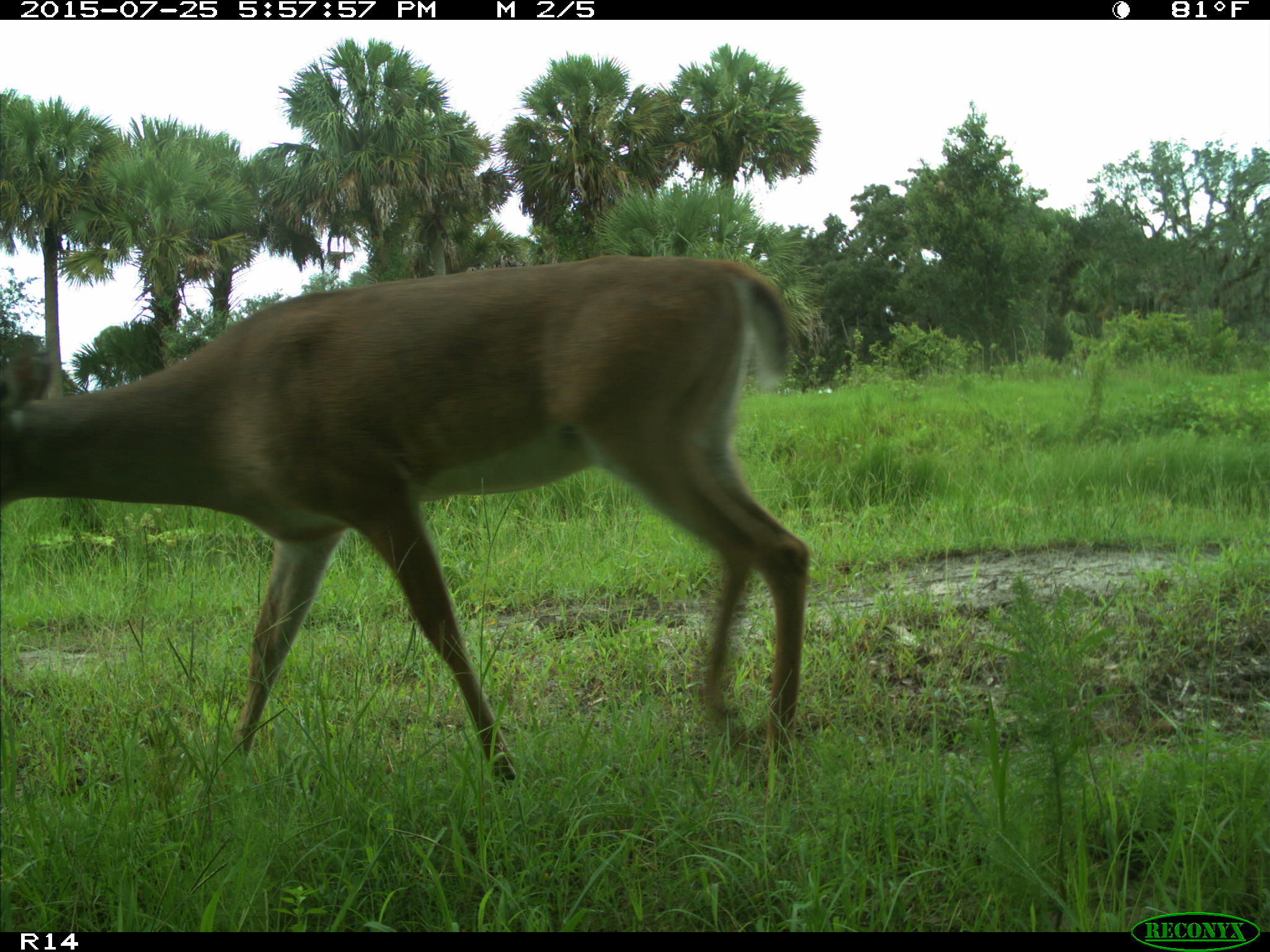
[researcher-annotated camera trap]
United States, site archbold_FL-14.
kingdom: Animalia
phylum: Chordata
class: Mammalia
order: Artiodactyla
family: Cervidae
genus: Odocoileus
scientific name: Odocoileus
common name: deer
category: unidentified deer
Unidentified deer (deer) (Odocoileus).